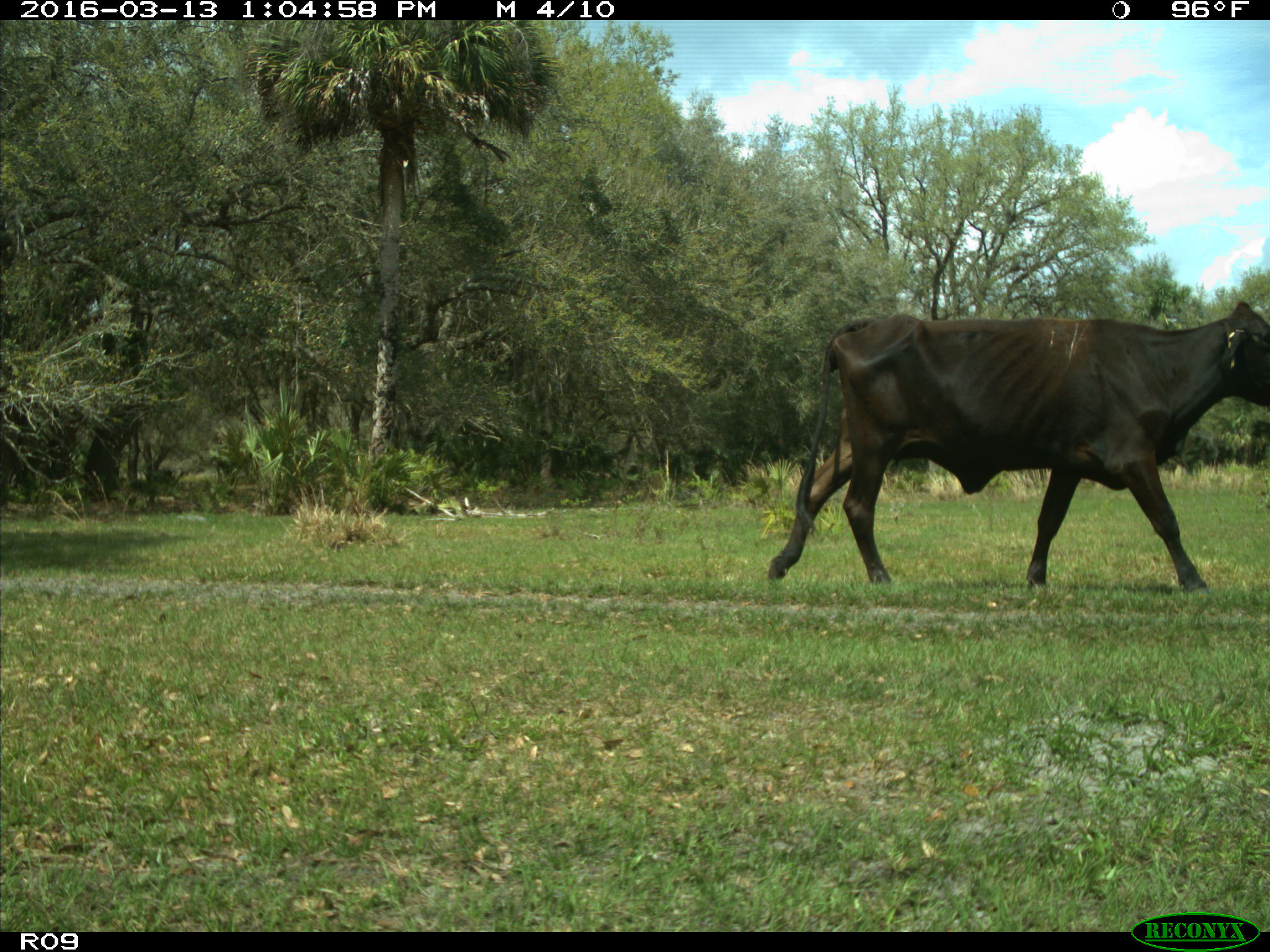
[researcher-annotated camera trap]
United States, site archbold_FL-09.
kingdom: Animalia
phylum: Chordata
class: Mammalia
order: Artiodactyla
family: Bovidae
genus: Bos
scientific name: Bos taurus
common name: domestic cow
Bos taurus (domestic cow).